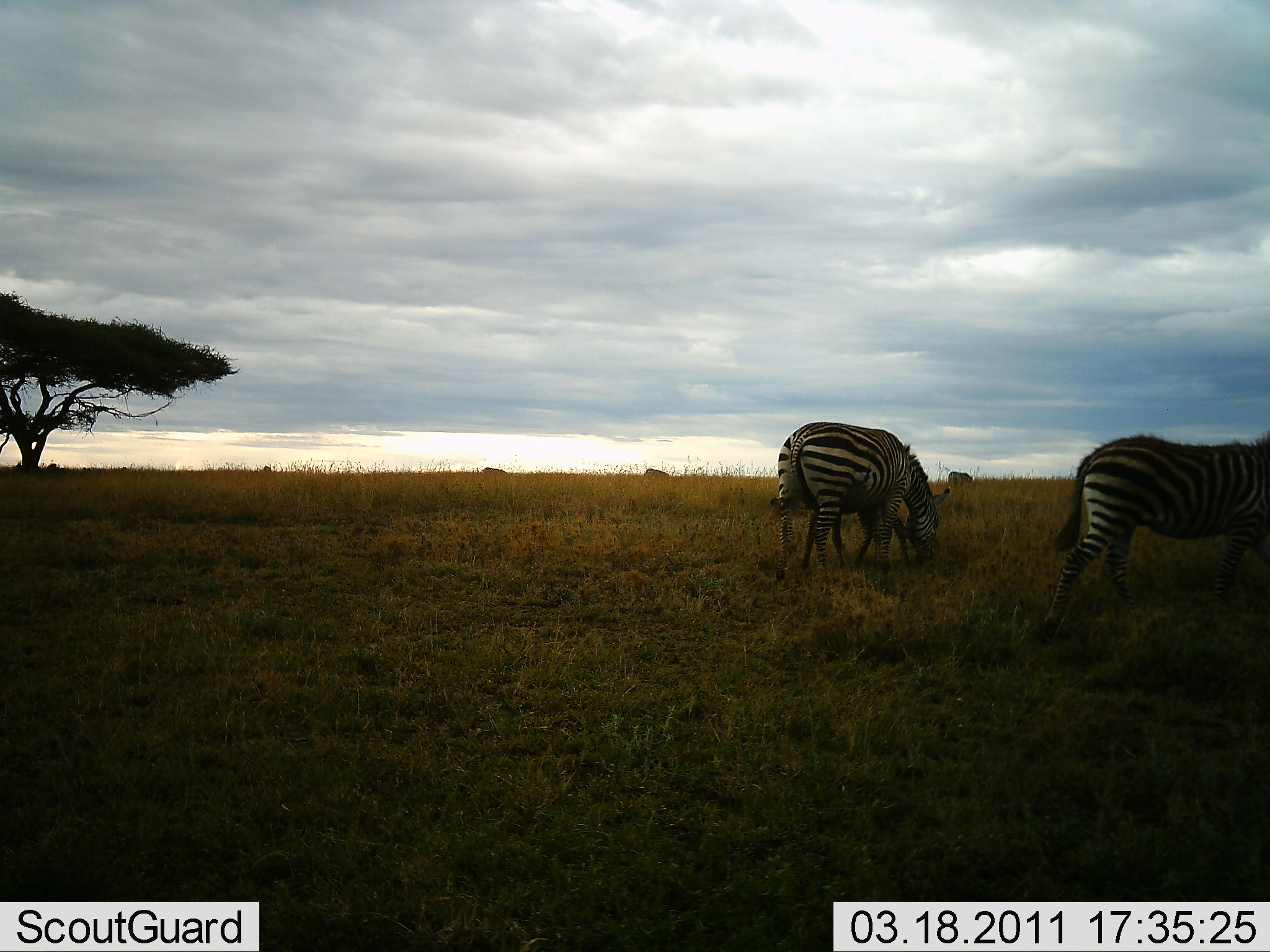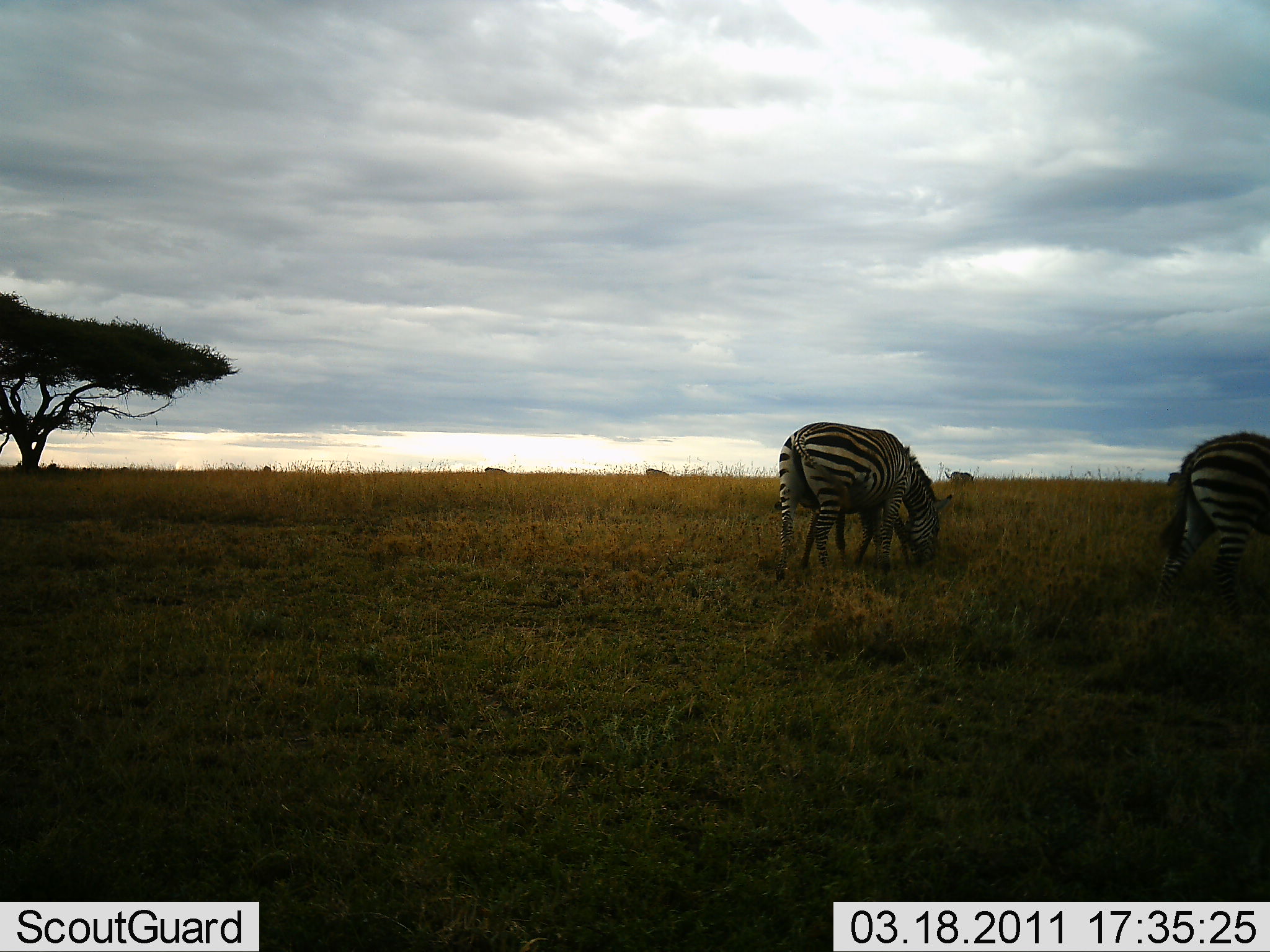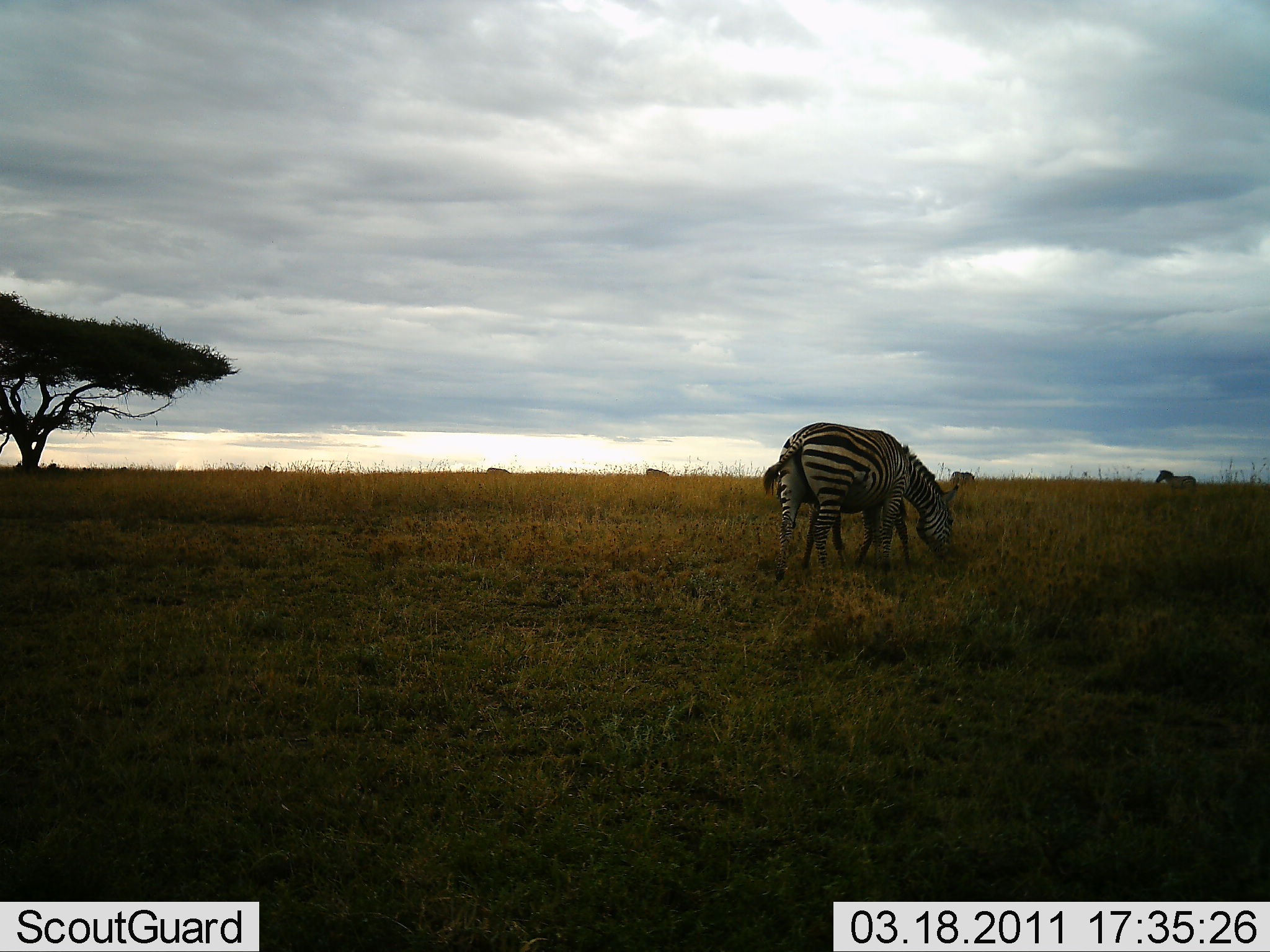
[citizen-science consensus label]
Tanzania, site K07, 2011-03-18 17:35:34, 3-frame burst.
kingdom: Animalia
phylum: Chordata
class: Mammalia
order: Perissodactyla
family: Equidae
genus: Equus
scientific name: Equus quagga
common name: plains zebra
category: zebra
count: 6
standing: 27%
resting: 0%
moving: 9%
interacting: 0%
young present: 9%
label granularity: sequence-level